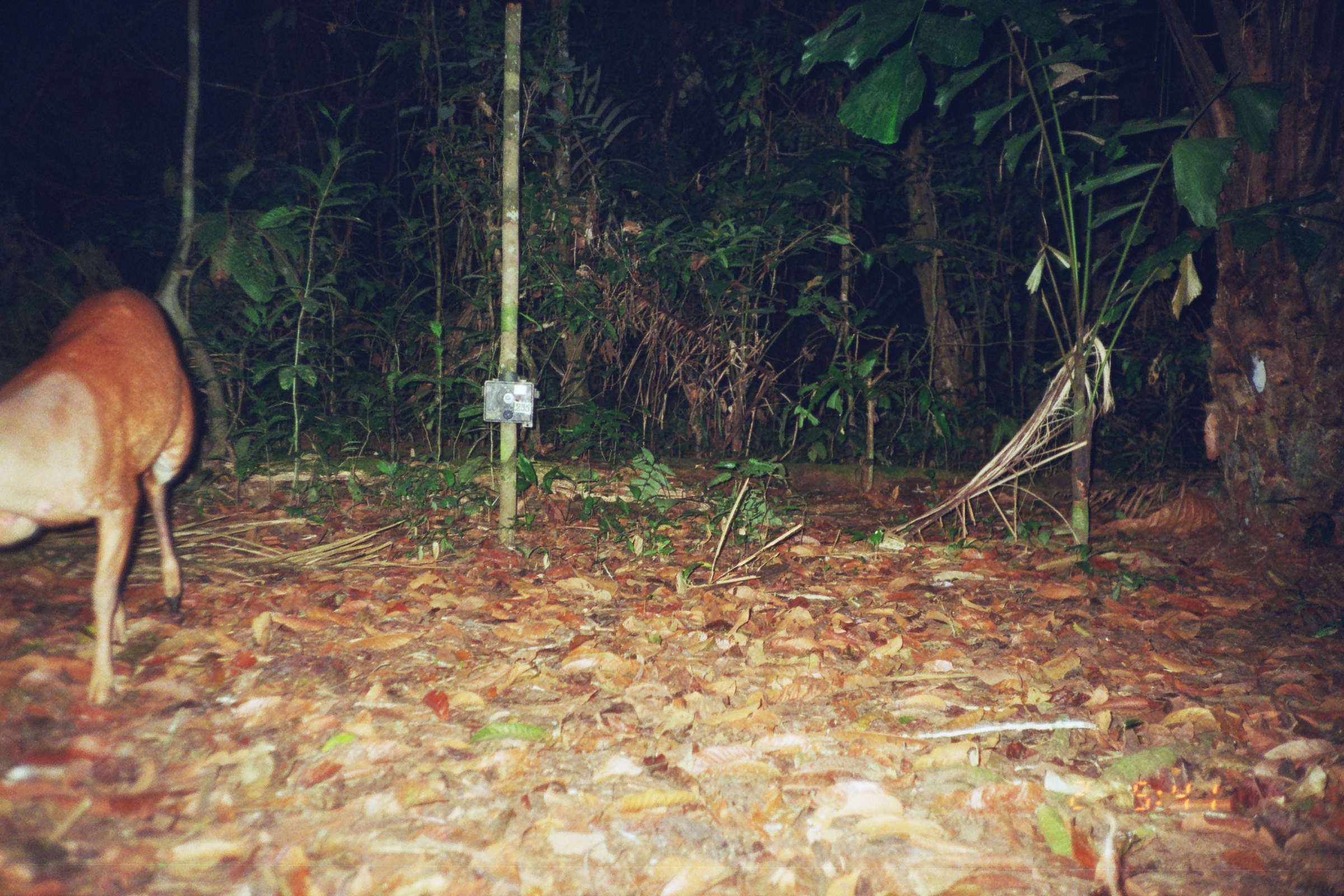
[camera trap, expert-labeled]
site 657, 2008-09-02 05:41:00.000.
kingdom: Animalia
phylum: Chordata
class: Mammalia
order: Artiodactyla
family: Cervidae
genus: Mazama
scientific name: Mazama americana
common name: red brocket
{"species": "Mazama americana (red brocket)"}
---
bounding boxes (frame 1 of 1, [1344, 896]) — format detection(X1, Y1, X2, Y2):
mazama americana: detection(0, 283, 196, 707)